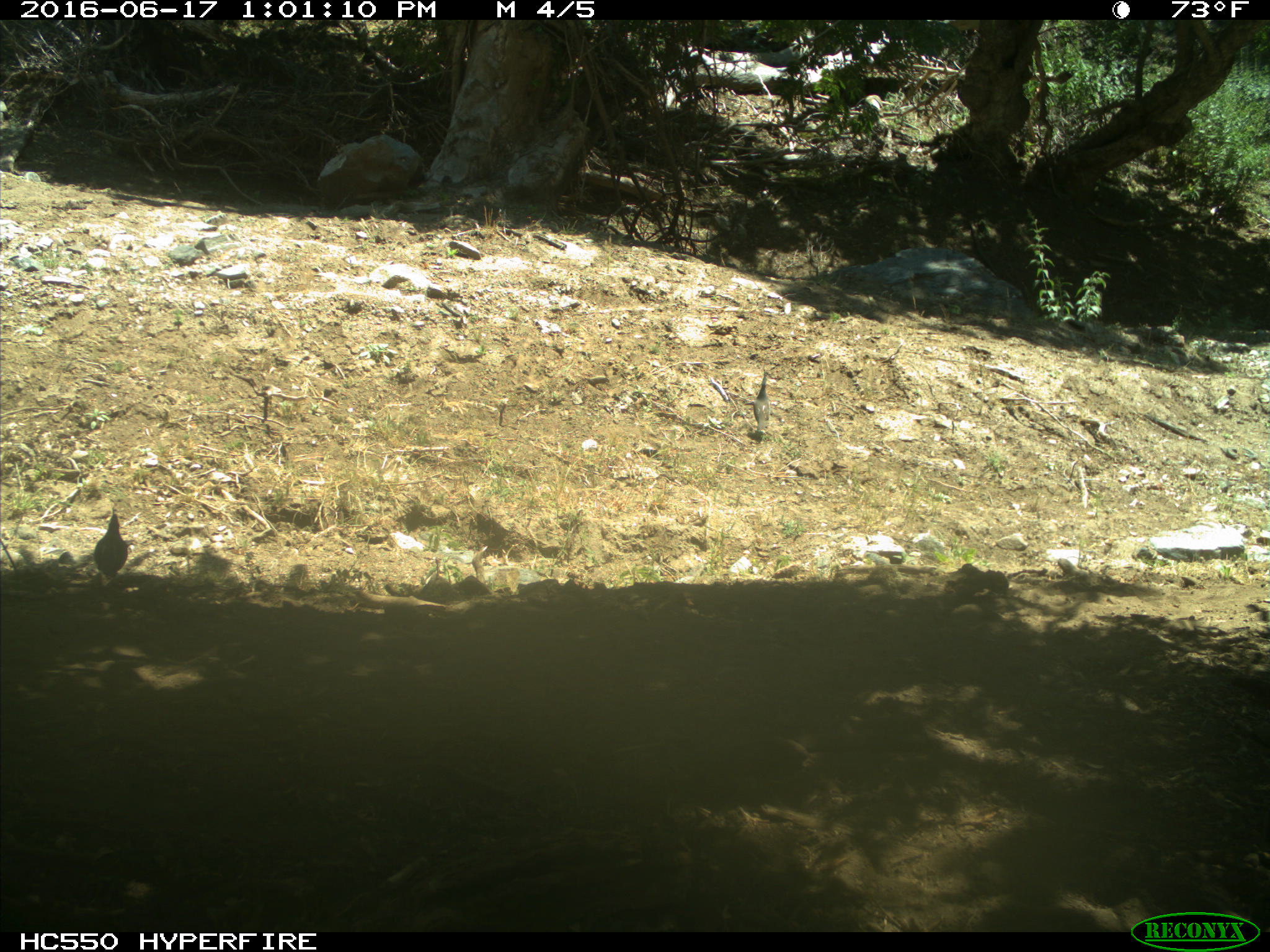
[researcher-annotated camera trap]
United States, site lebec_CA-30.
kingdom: Animalia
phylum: Chordata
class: Aves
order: Galliformes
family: Odontophoridae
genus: Callipepla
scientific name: Callipepla californica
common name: california quail